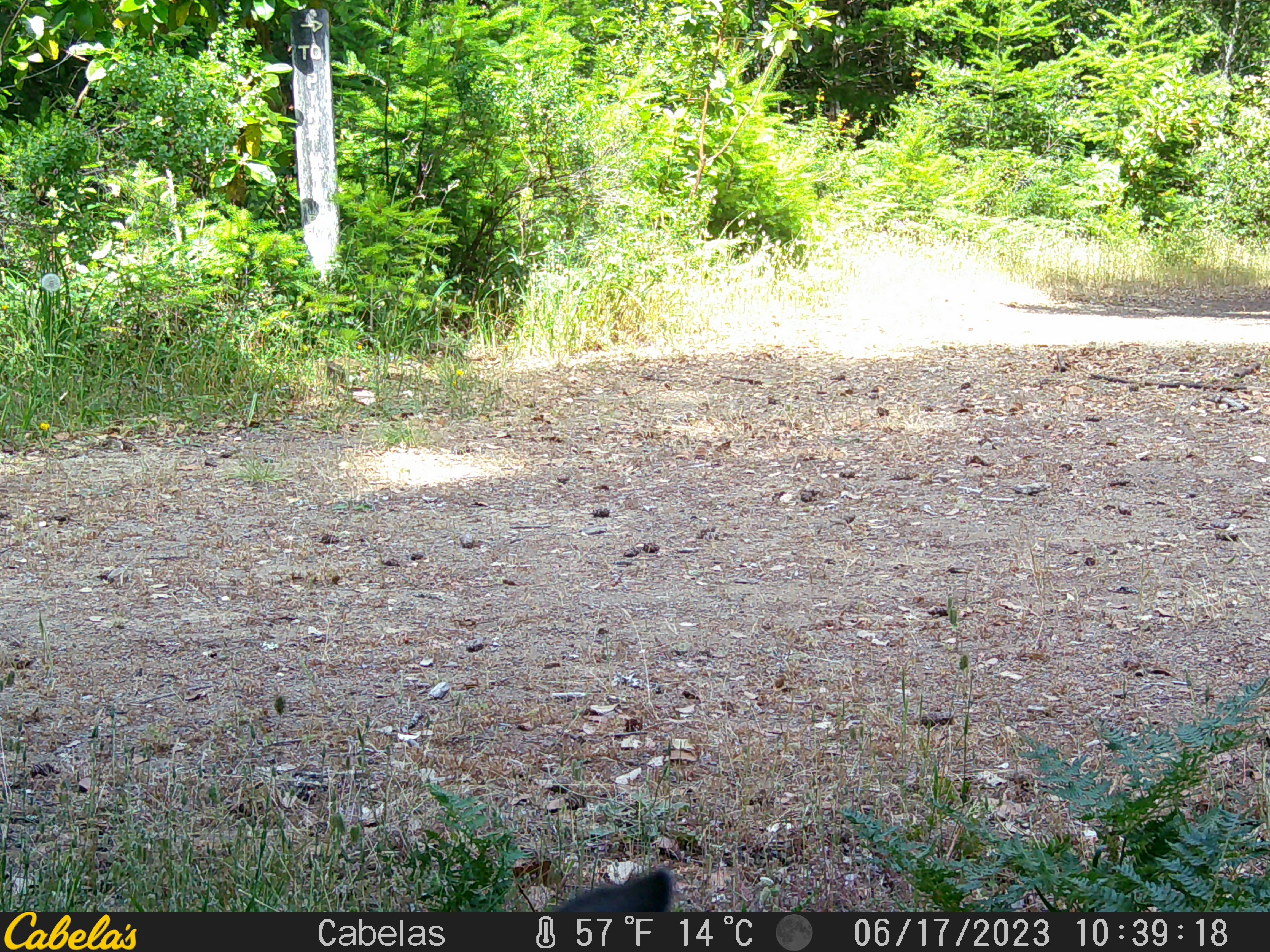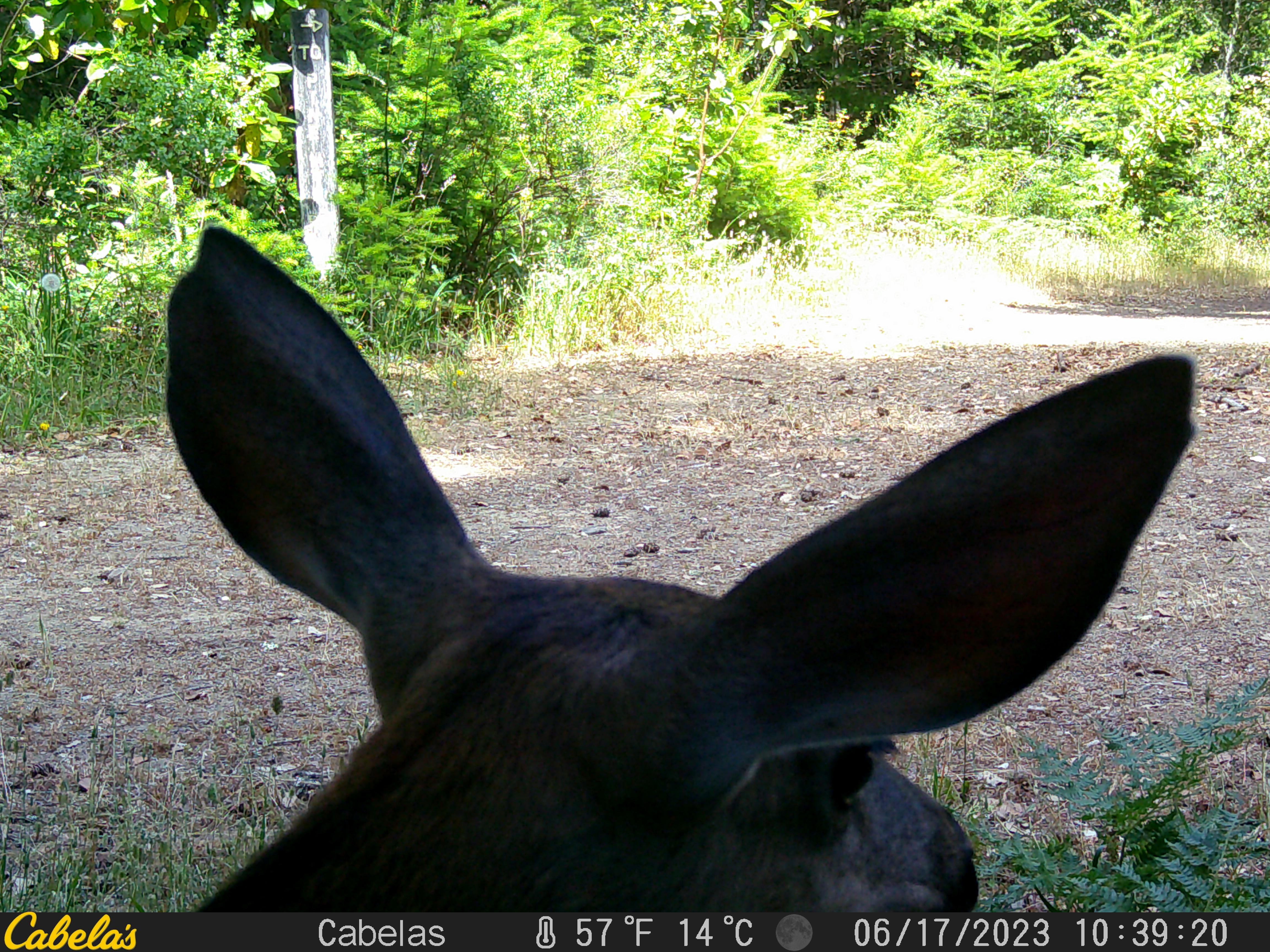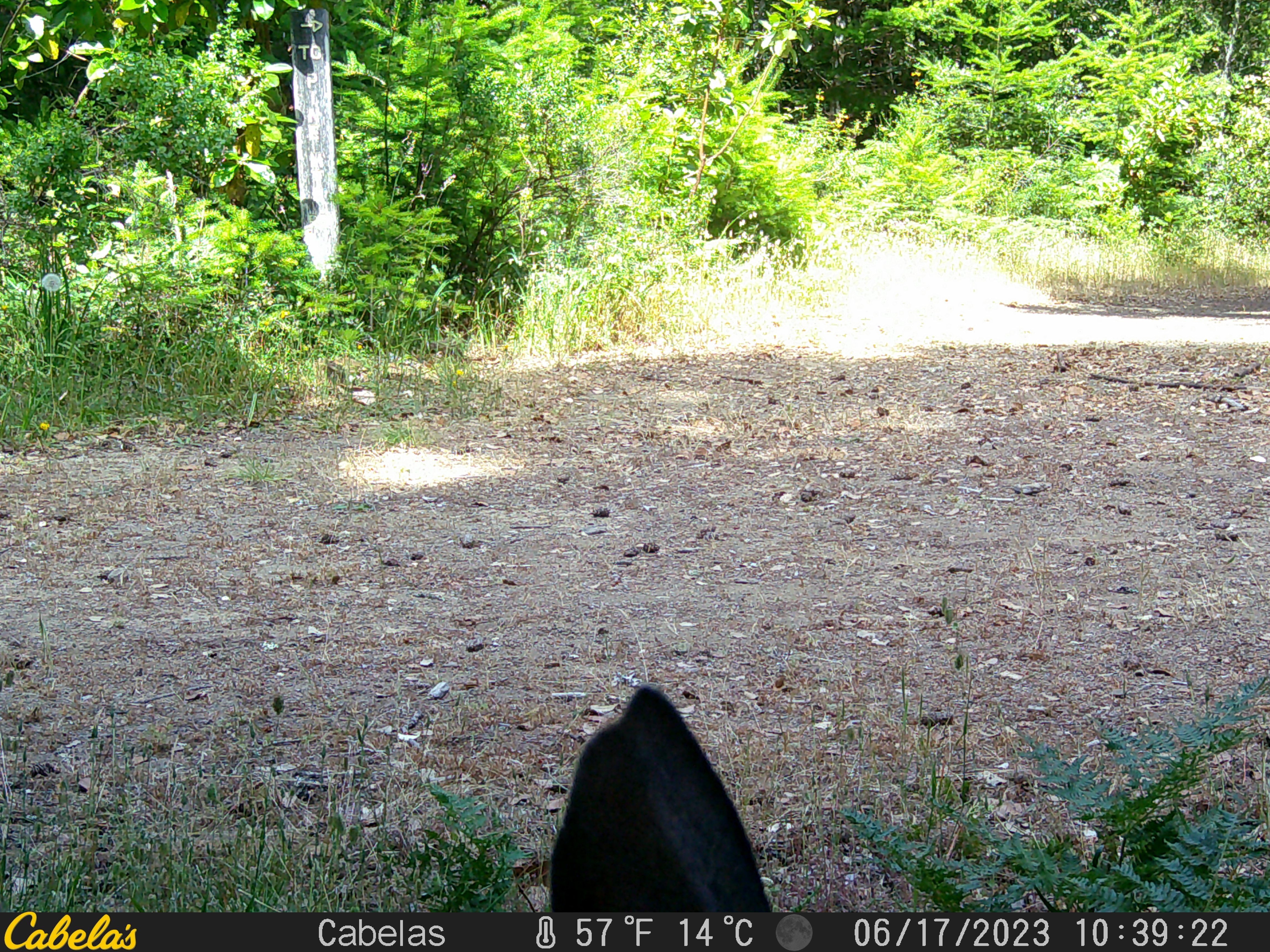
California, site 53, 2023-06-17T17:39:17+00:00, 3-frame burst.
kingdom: Animalia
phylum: Chordata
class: Mammalia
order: Artiodactyla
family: Cervidae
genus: Odocoileus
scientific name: Odocoileus hemionus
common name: mule deer